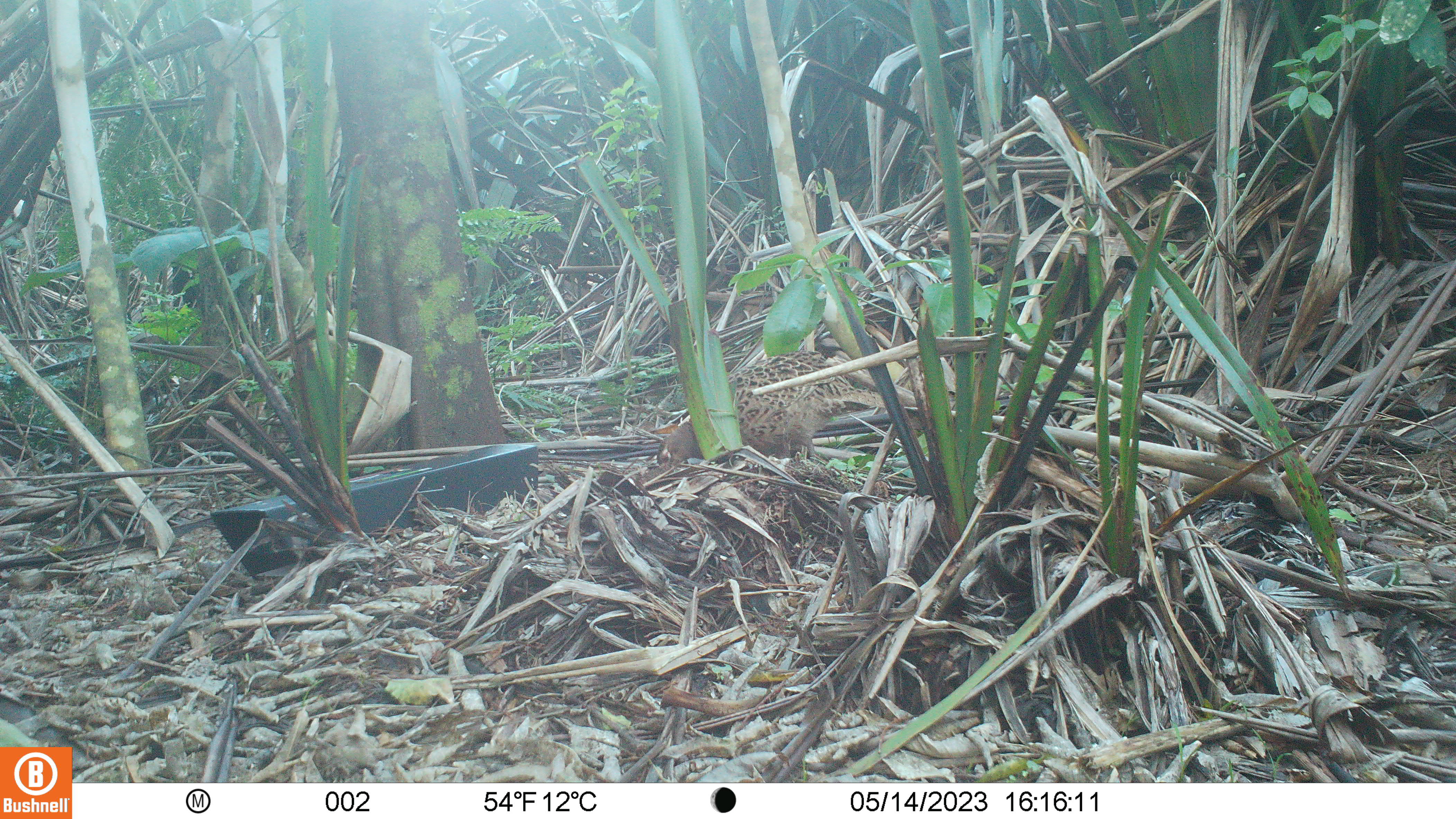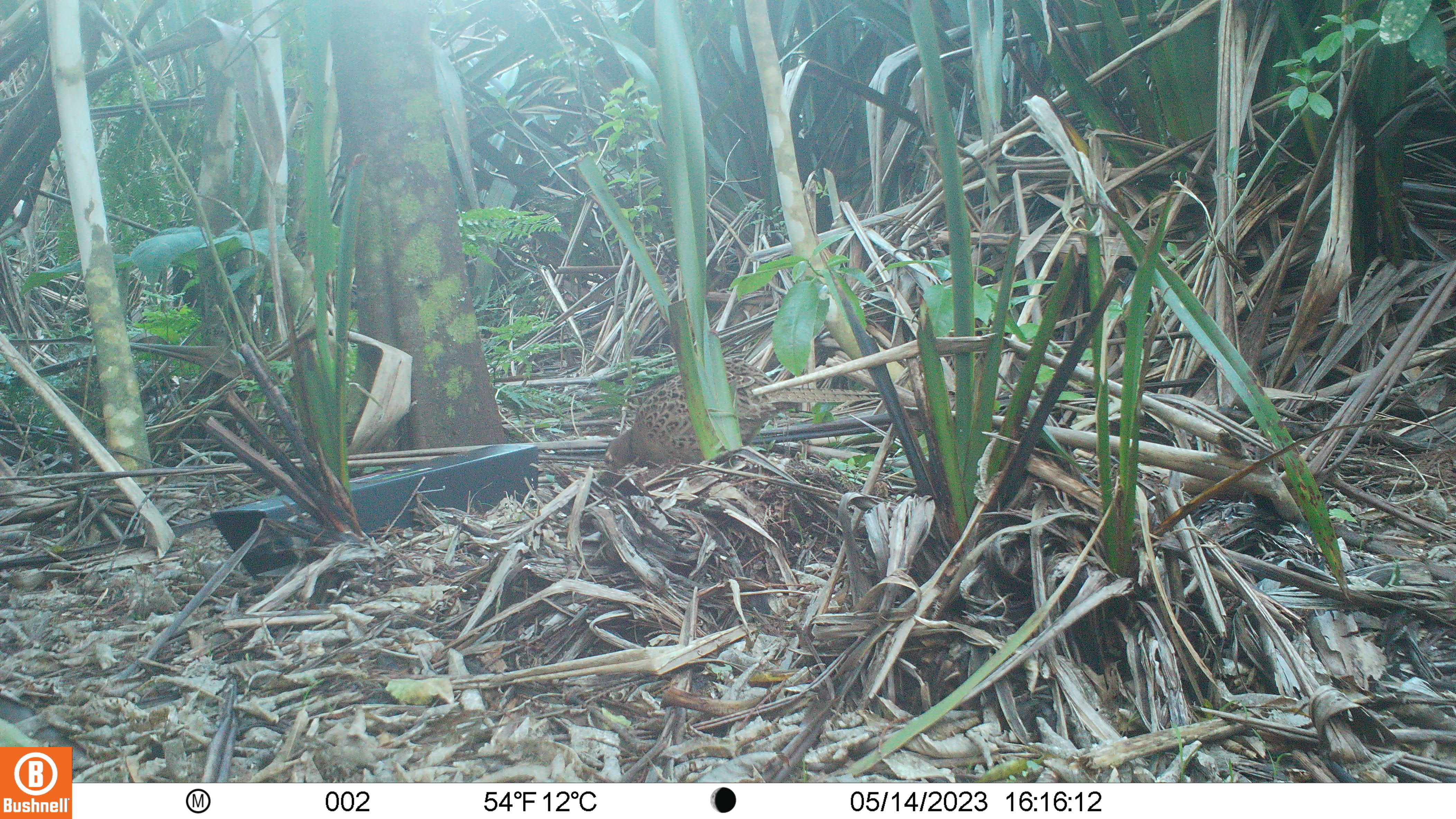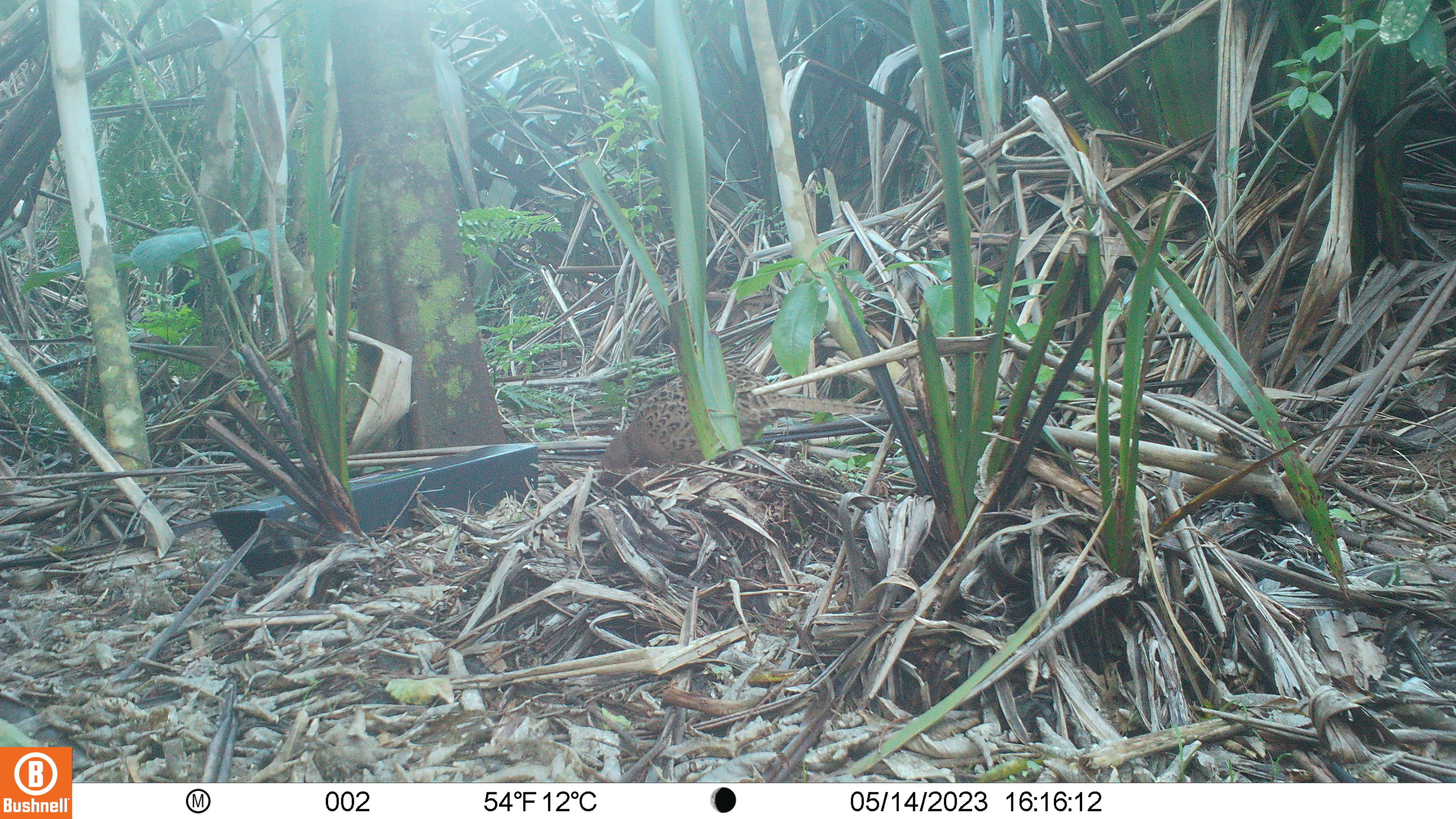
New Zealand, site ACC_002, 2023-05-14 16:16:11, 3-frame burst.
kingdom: Animalia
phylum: Chordata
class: Aves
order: Galliformes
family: Phasianidae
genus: Phasianus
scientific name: Phasianus colchicus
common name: common pheasant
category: pheasant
Pheasant (common pheasant) (Phasianus colchicus).